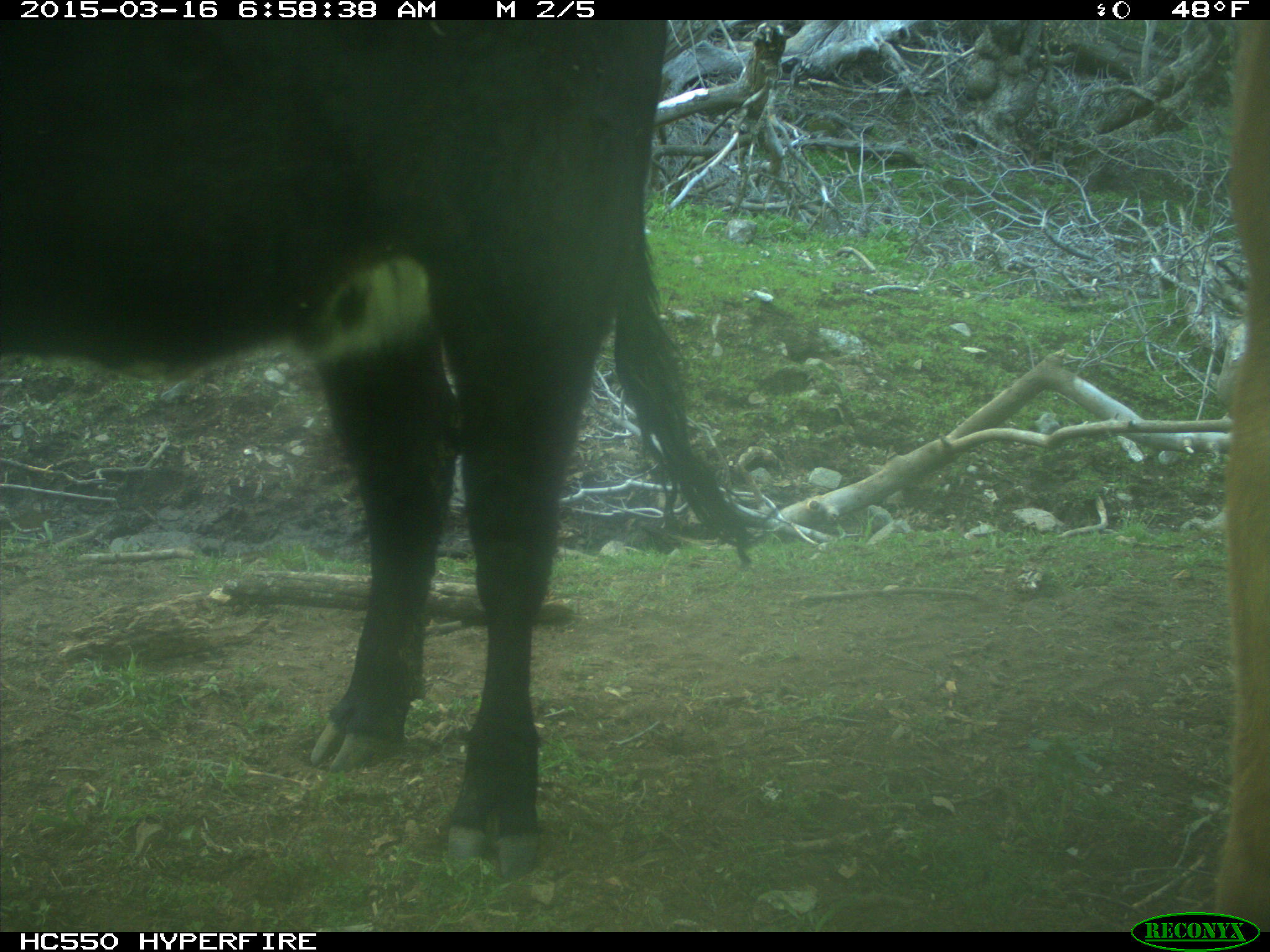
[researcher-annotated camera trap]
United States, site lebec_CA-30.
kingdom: Animalia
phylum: Chordata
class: Mammalia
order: Artiodactyla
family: Bovidae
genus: Bos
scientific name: Bos taurus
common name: domestic cow